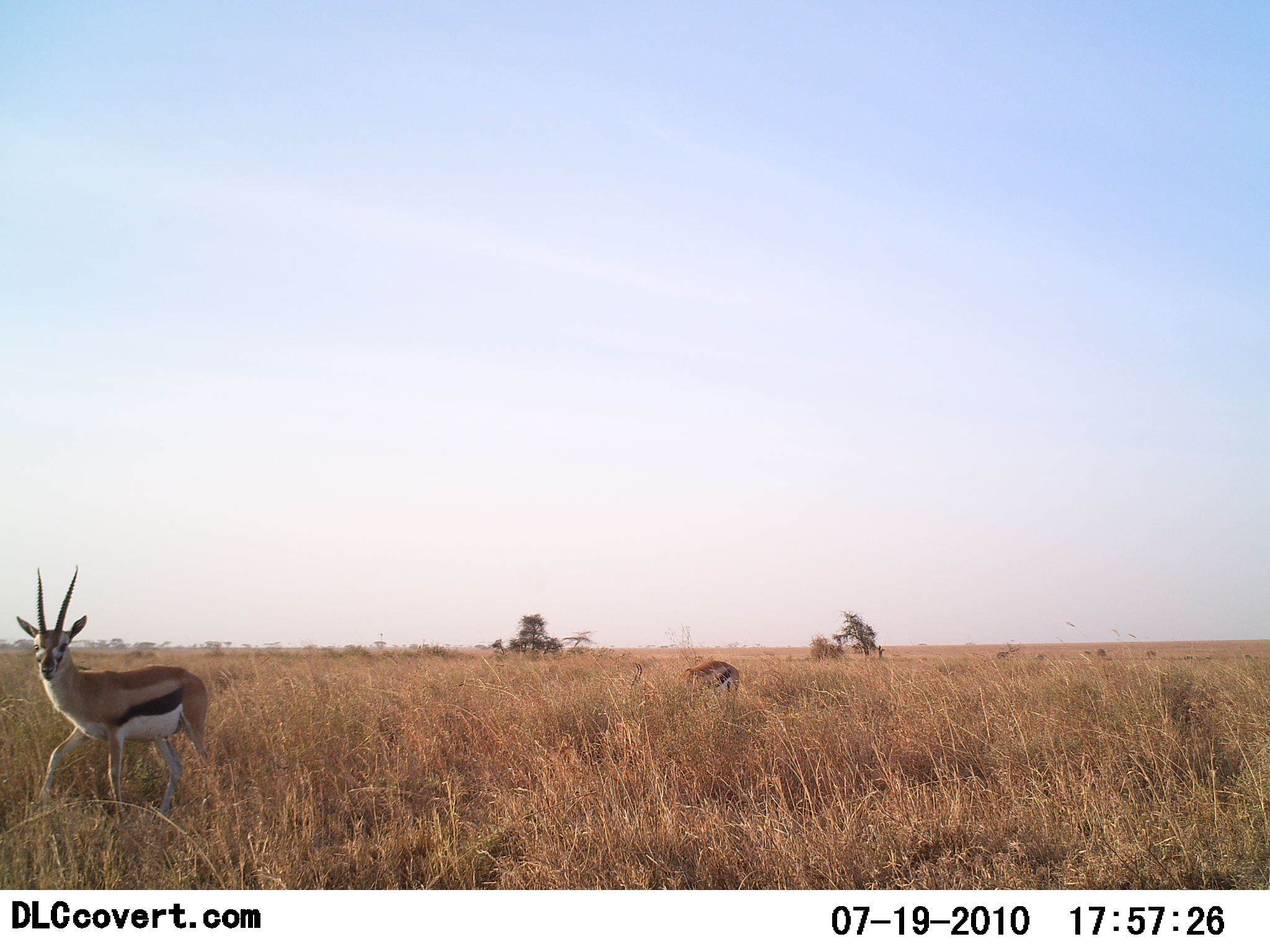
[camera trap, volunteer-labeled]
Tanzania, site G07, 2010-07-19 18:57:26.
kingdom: Animalia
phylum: Chordata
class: Mammalia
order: Artiodactyla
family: Bovidae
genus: Eudorcas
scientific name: Eudorcas thomsonii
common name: thomson's gazelle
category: gazellethomsons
Gazellethomsons (thomson's gazelle) (Eudorcas thomsonii), count 2. Behavior (volunteer vote fractions): standing 71%, resting 0%, moving 29%, interacting 0%. Young present (vote fraction): 0%. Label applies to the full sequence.